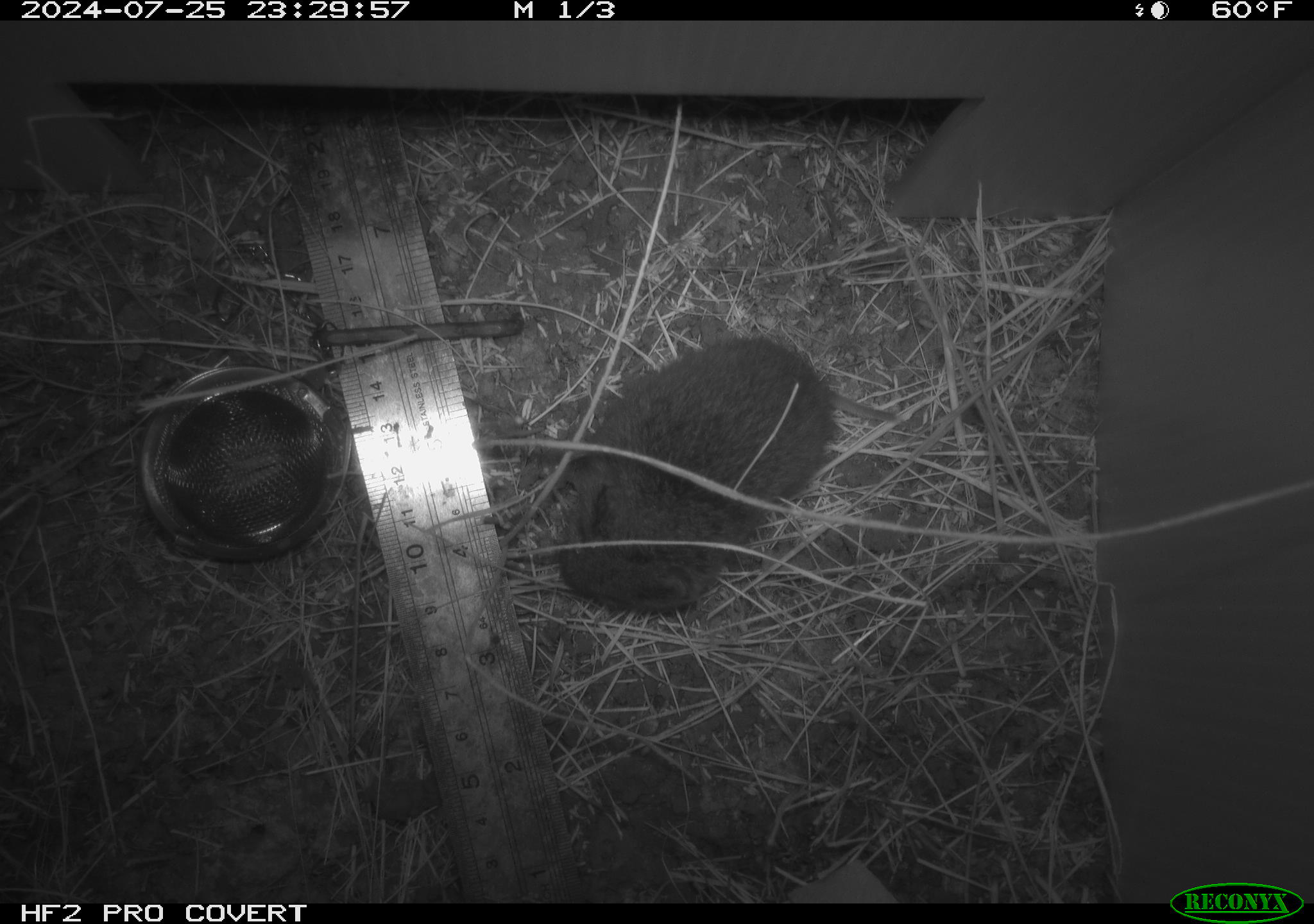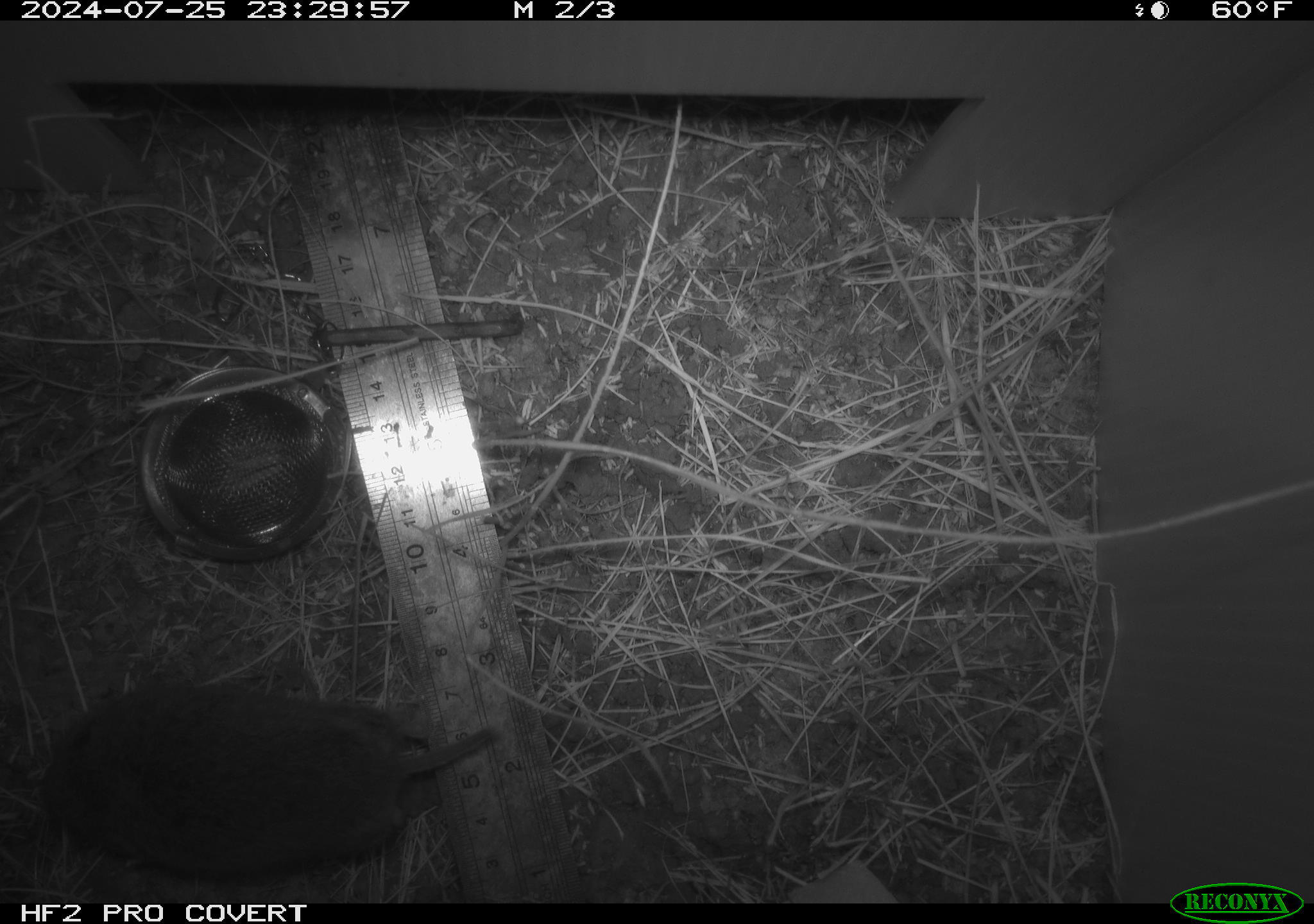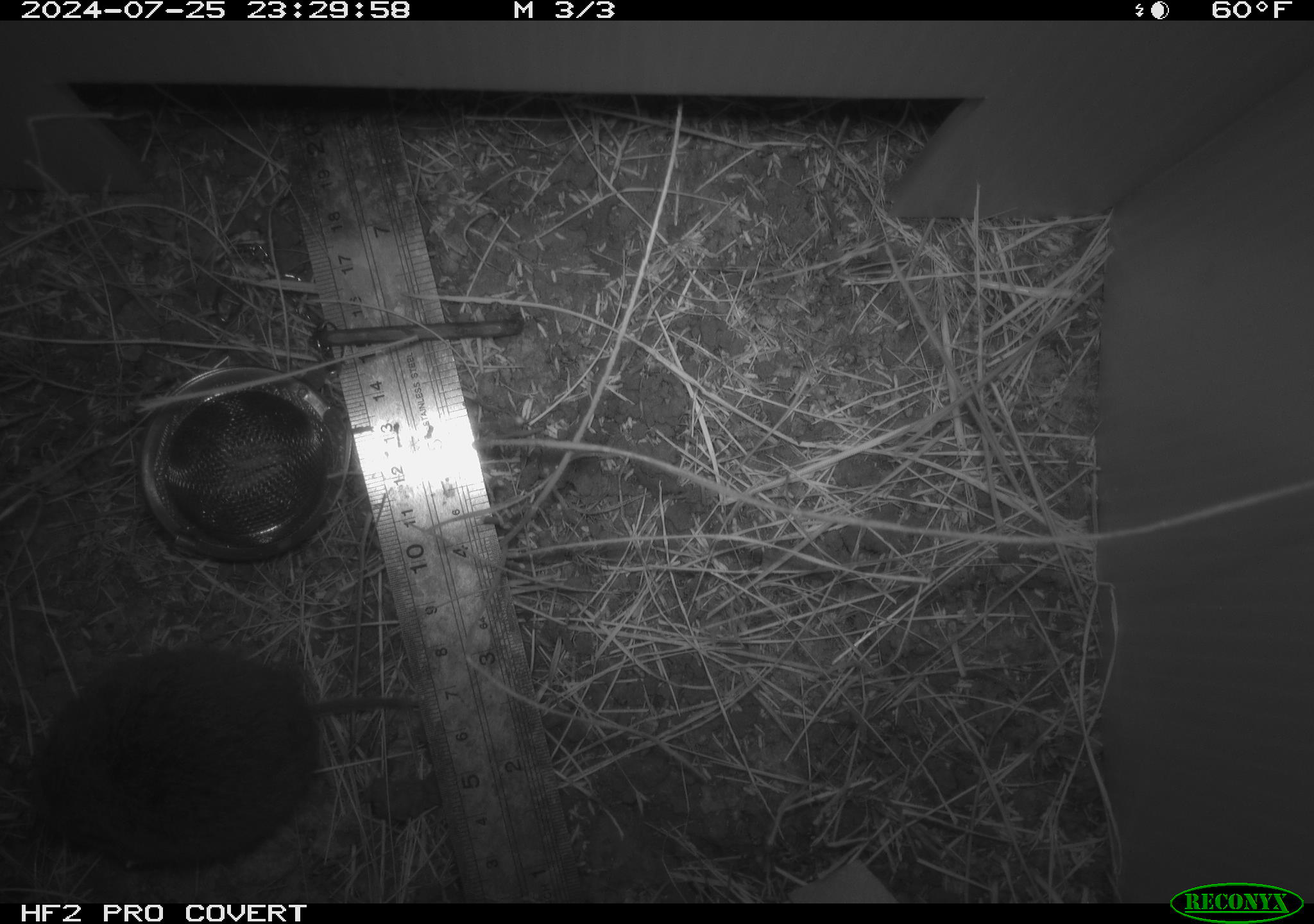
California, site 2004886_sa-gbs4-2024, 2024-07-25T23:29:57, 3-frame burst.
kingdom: Animalia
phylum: Chordata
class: Mammalia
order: Rodentia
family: Cricetidae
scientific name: Arvicolinae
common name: voles, lemmings, and muskrats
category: arvicolinae subfamily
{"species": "arvicolinae subfamily (voles, lemmings, and muskrats) (Arvicolinae)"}